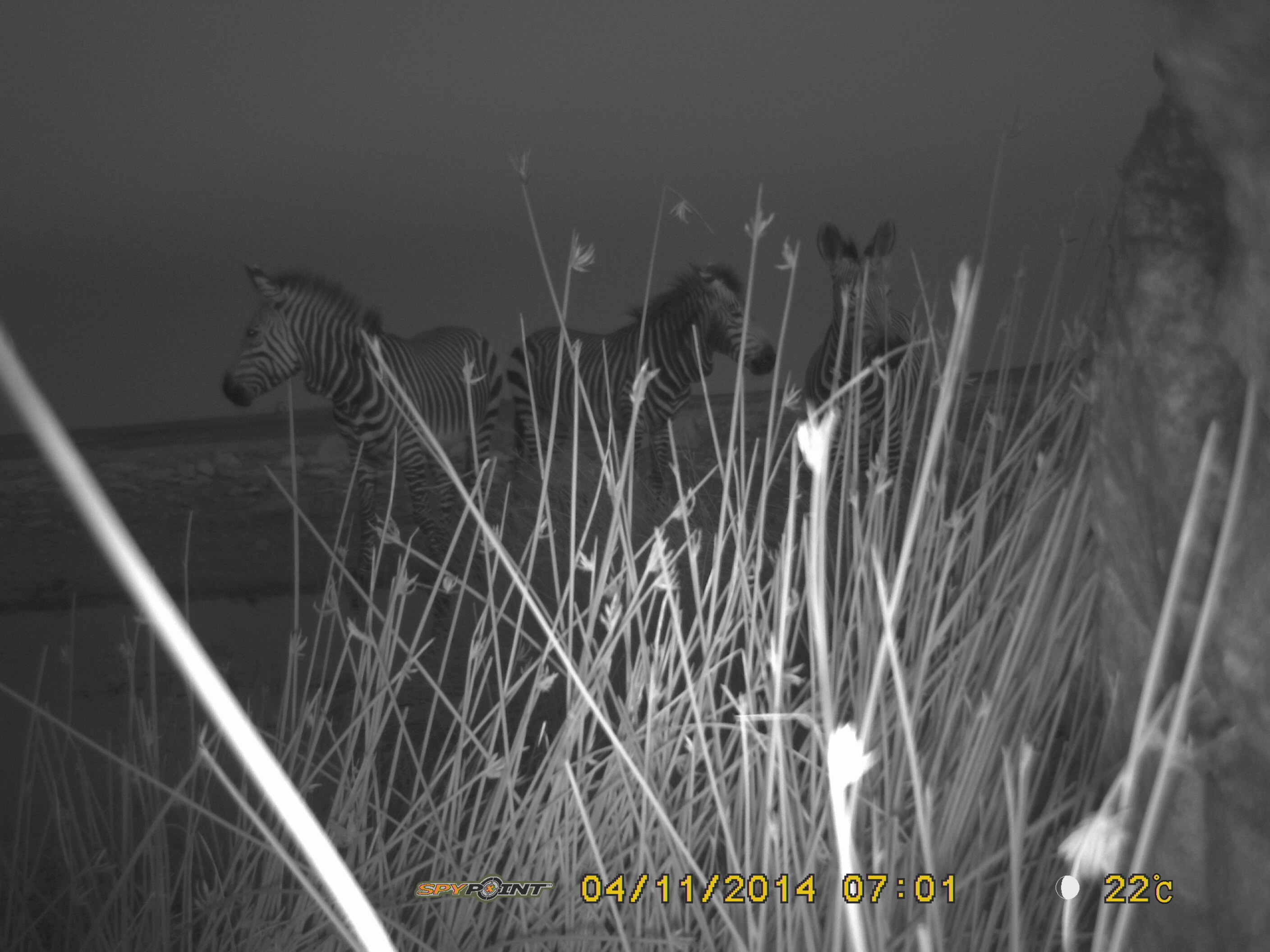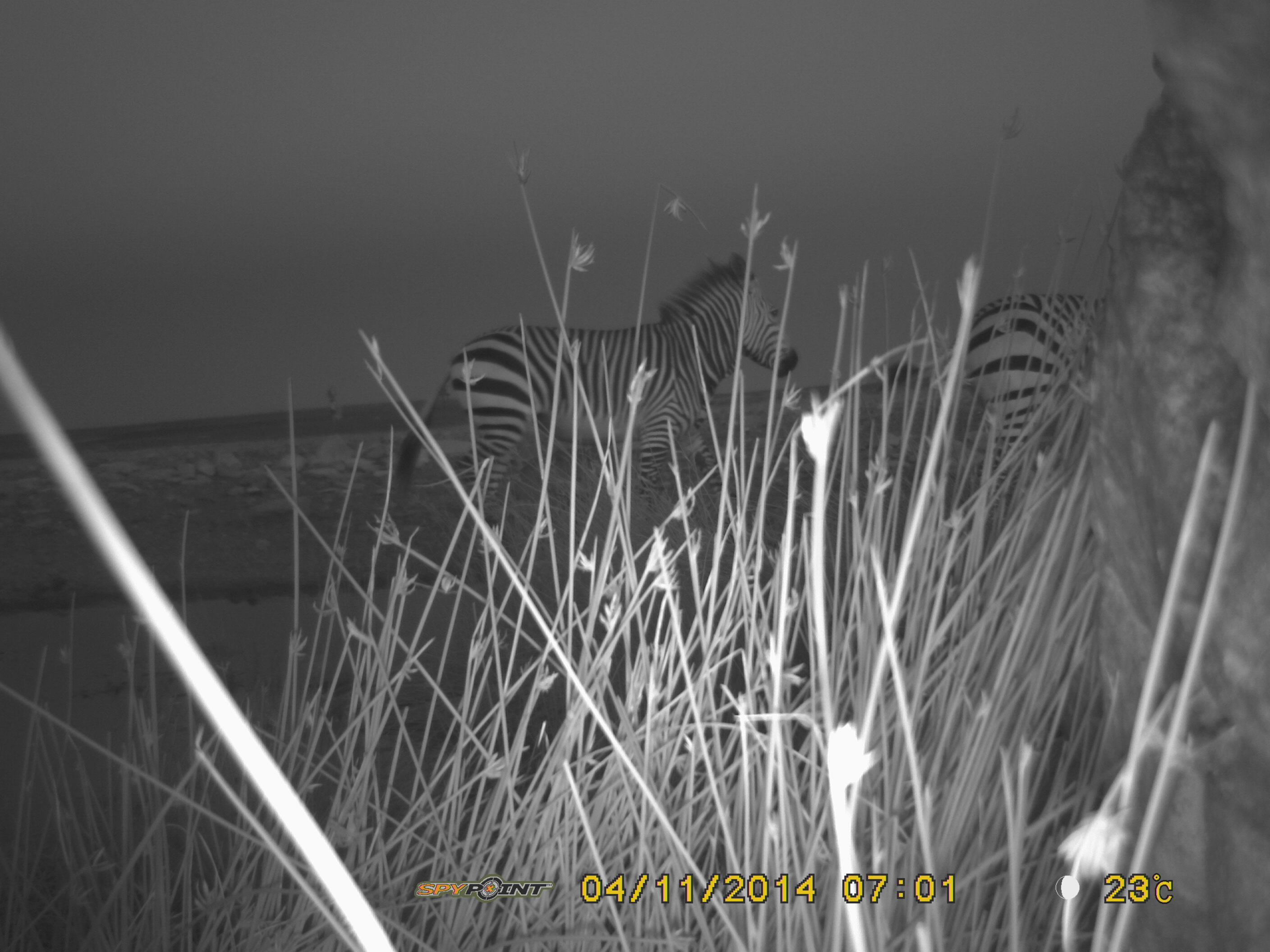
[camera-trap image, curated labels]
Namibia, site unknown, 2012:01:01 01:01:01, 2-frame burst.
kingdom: Animalia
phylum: Chordata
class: Mammalia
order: Perissodactyla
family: Equidae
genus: Equus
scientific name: Equus zebra hartmannae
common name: hartmann's mountain zebra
Equus zebra hartmannae (hartmann's mountain zebra).